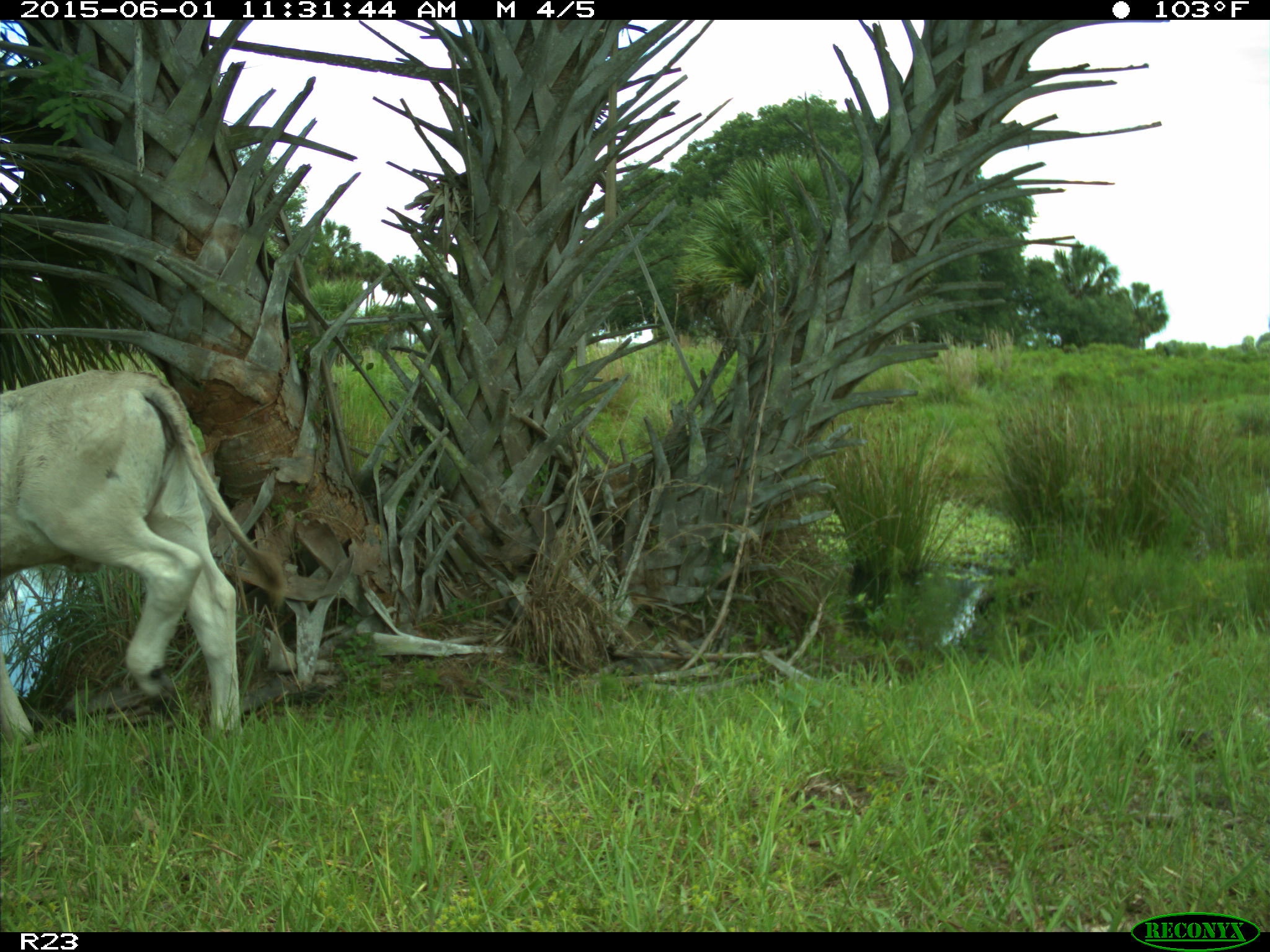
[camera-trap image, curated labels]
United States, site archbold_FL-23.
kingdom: Animalia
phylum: Chordata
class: Mammalia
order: Artiodactyla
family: Bovidae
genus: Bos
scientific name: Bos taurus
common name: domestic cow